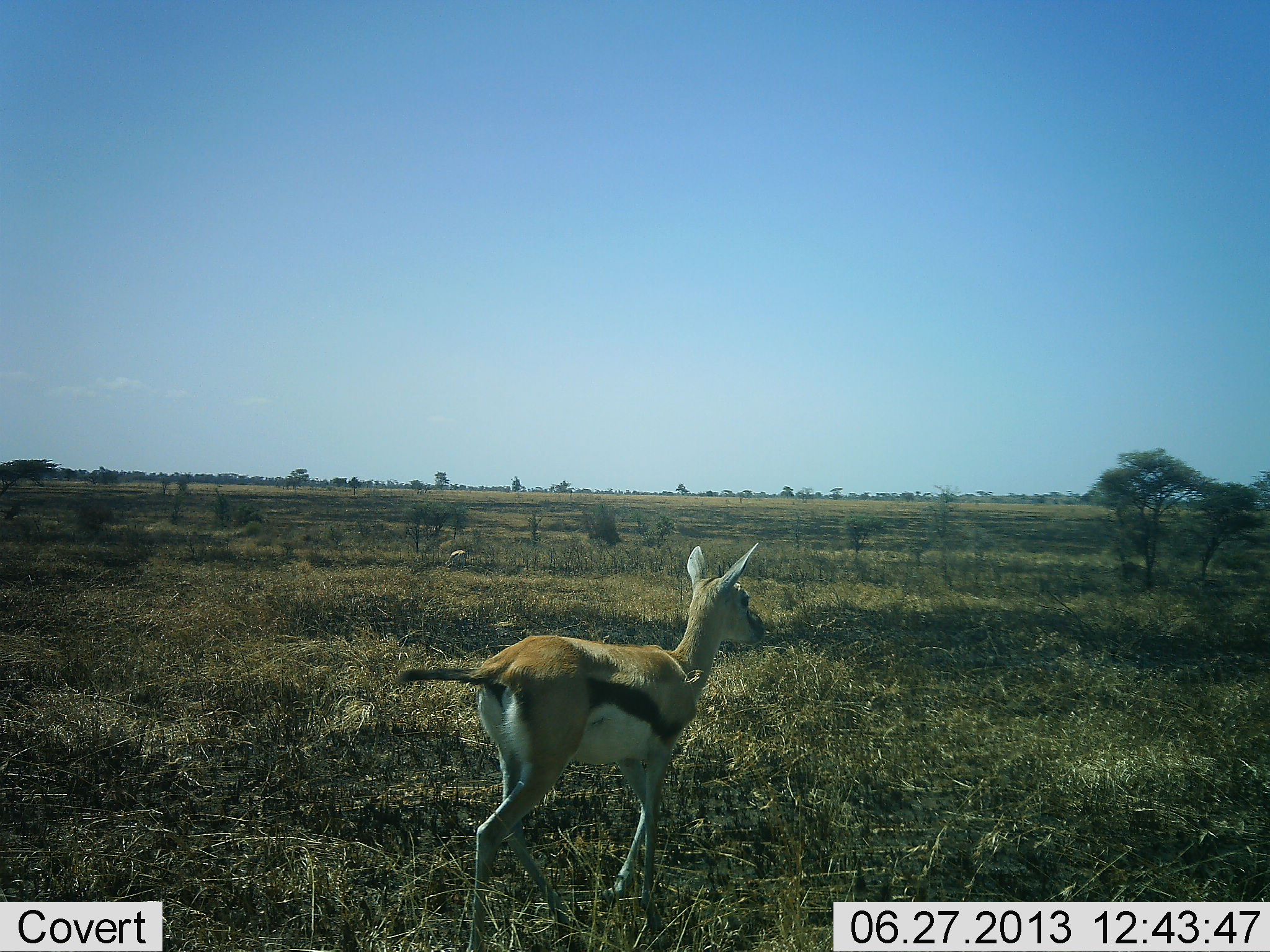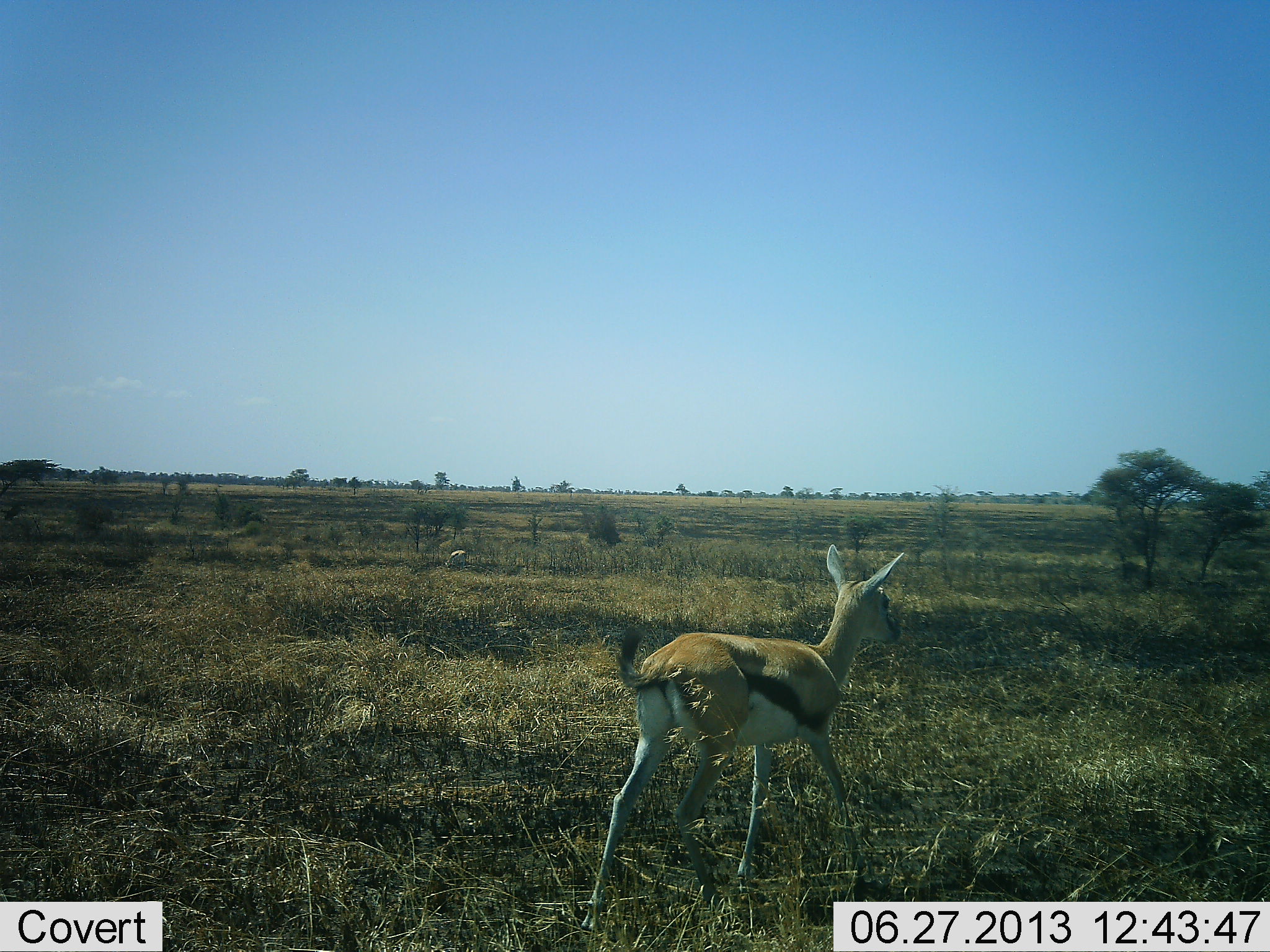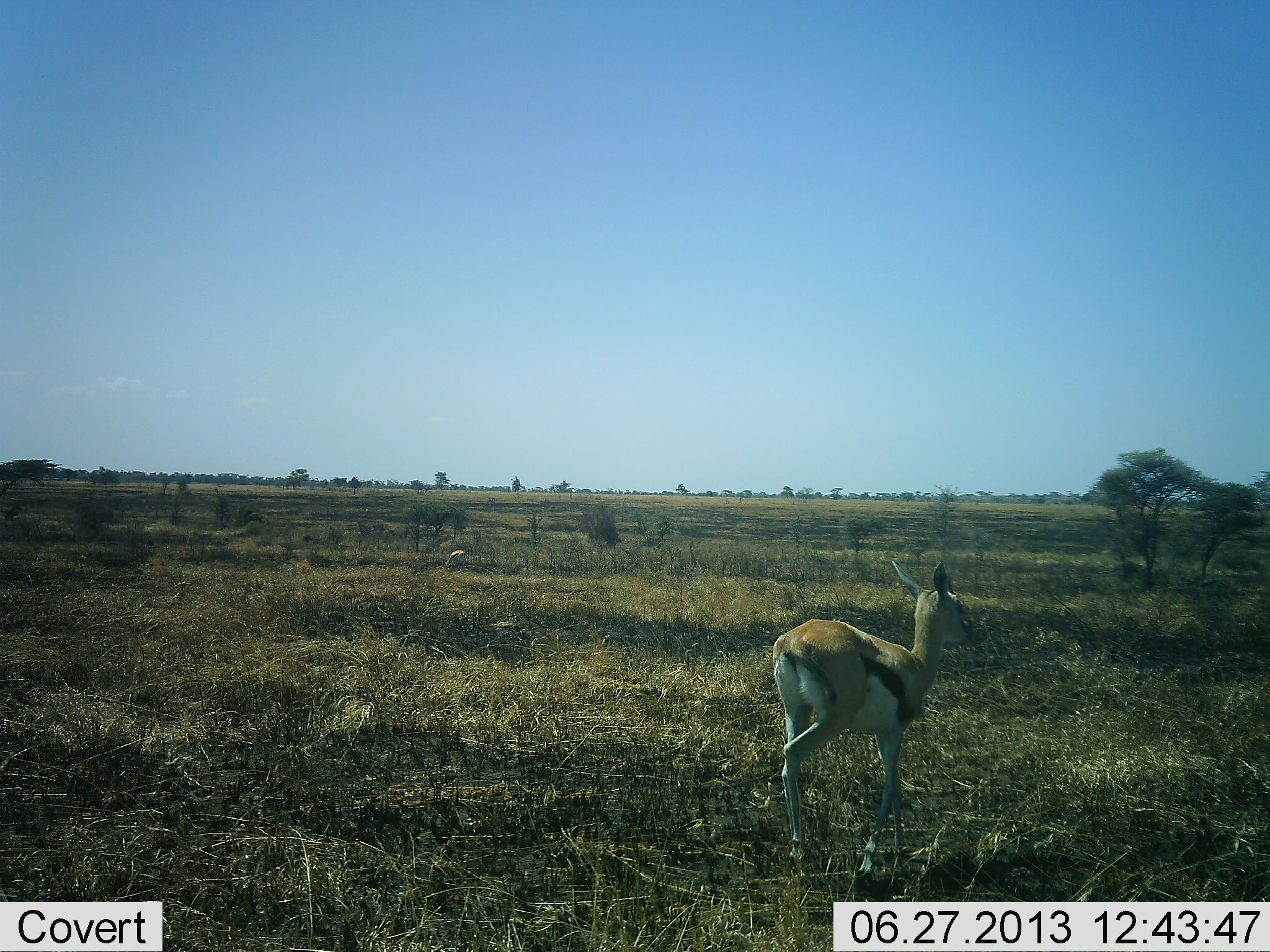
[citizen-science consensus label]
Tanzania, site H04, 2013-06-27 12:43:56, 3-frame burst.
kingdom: Animalia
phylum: Chordata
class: Mammalia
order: Artiodactyla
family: Bovidae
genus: Eudorcas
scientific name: Eudorcas thomsonii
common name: thomson's gazelle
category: gazellethomsons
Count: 1.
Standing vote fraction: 8%.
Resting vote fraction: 0%.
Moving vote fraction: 100%.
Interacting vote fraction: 0%.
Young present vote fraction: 12%.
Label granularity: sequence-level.